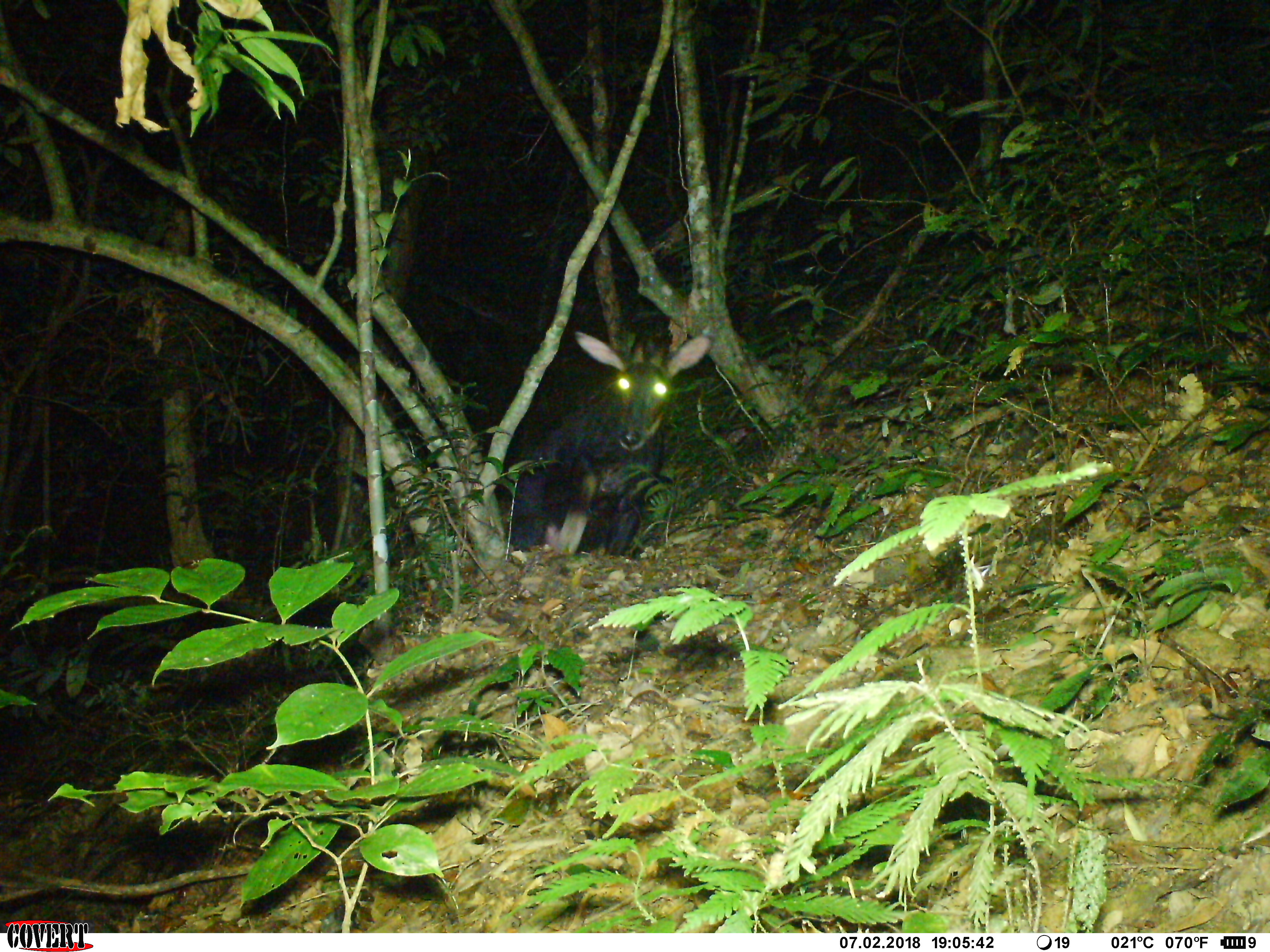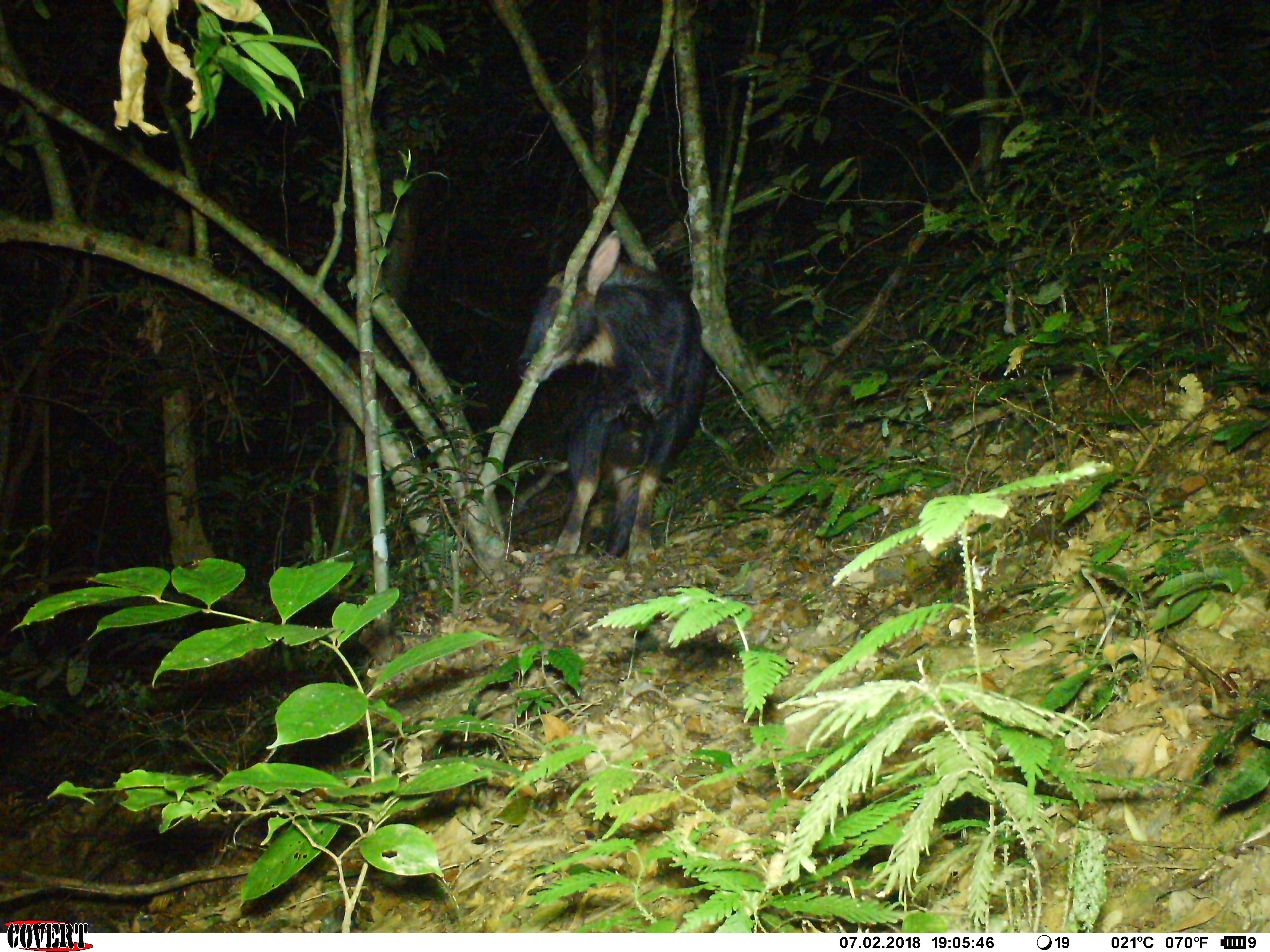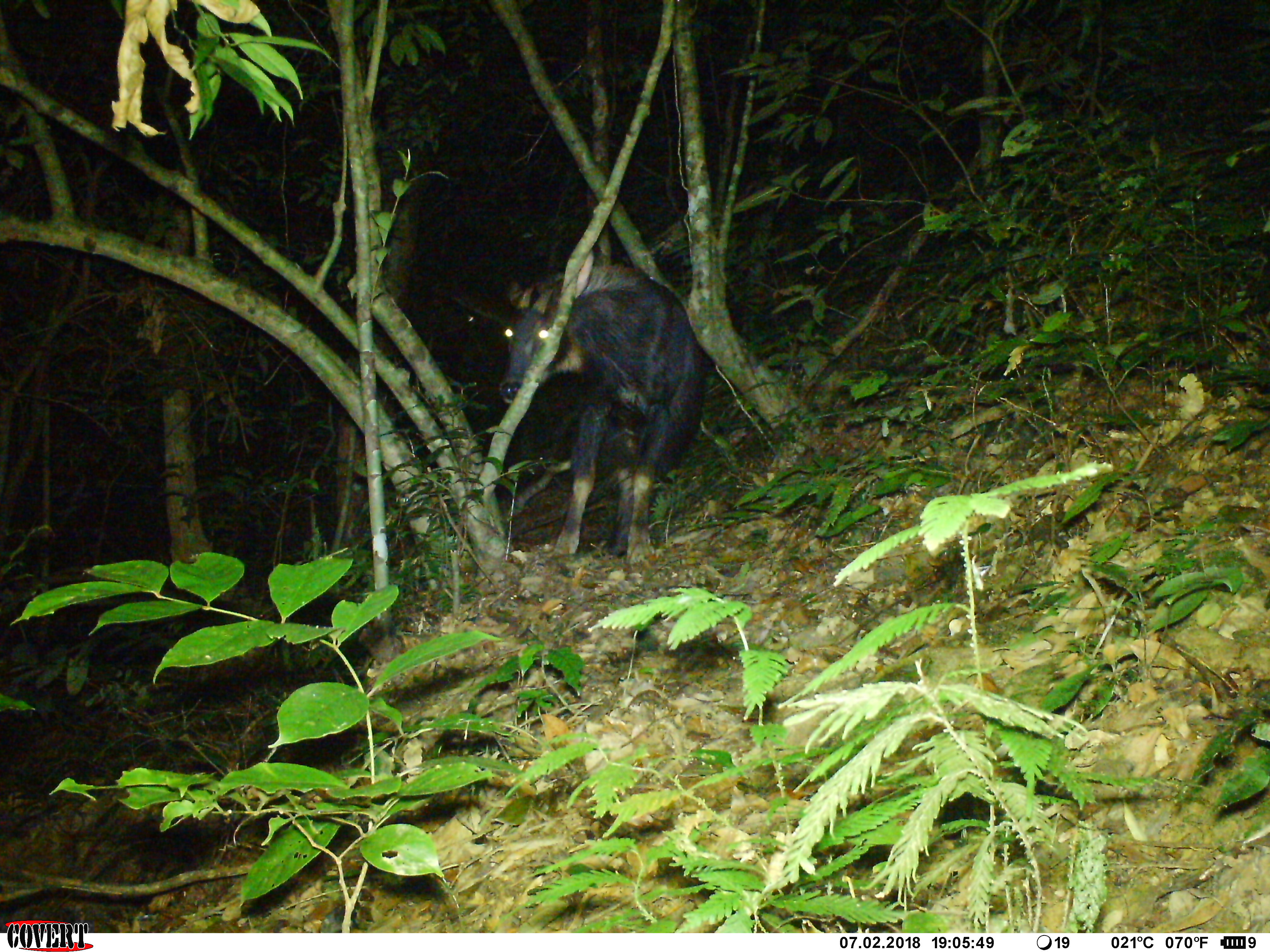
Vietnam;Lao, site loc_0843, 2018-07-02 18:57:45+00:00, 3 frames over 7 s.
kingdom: Animalia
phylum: Chordata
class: Mammalia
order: Artiodactyla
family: Bovidae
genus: Capricornis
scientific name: Capricornis sumatraensis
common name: chinese serow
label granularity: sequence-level